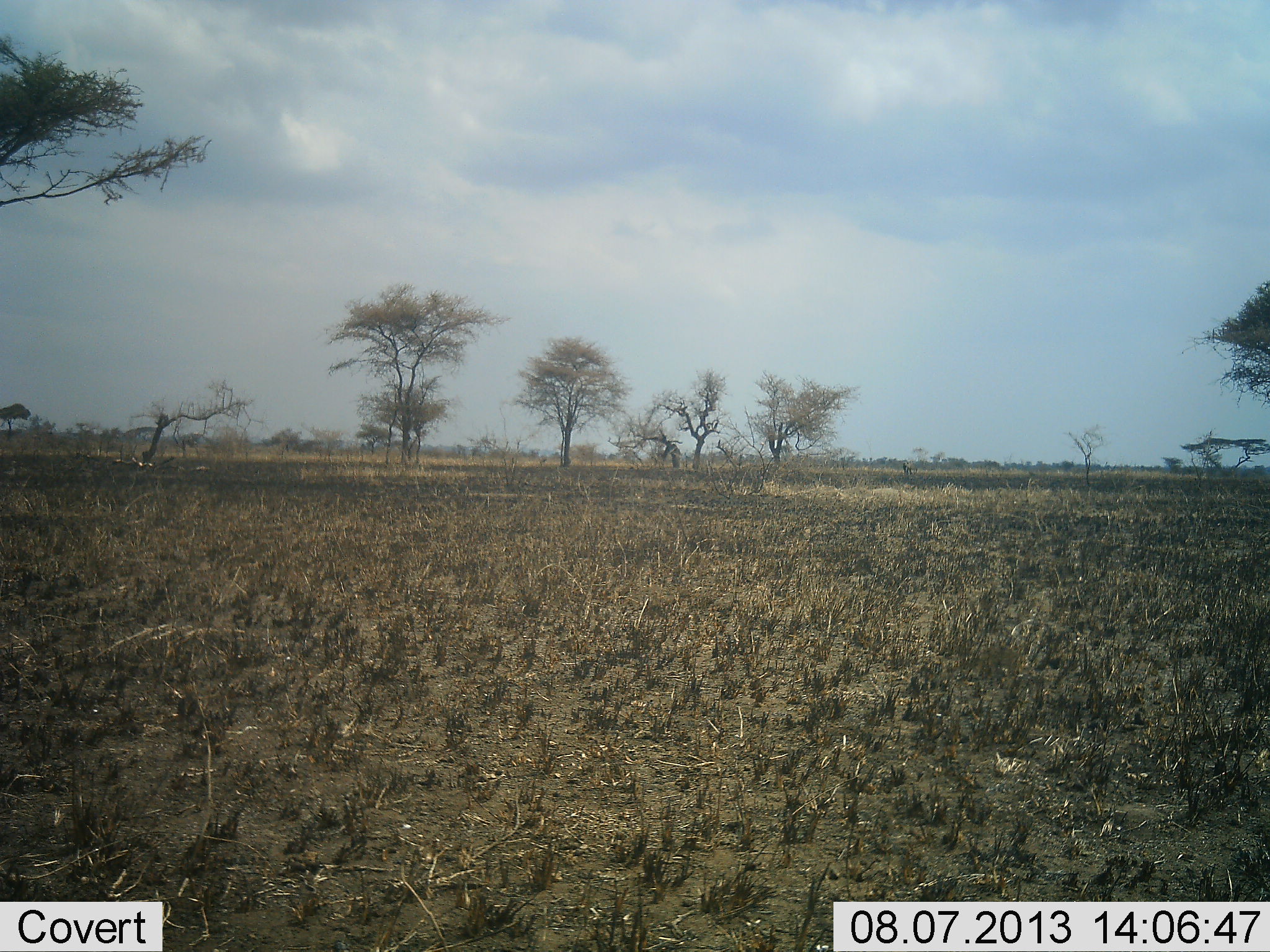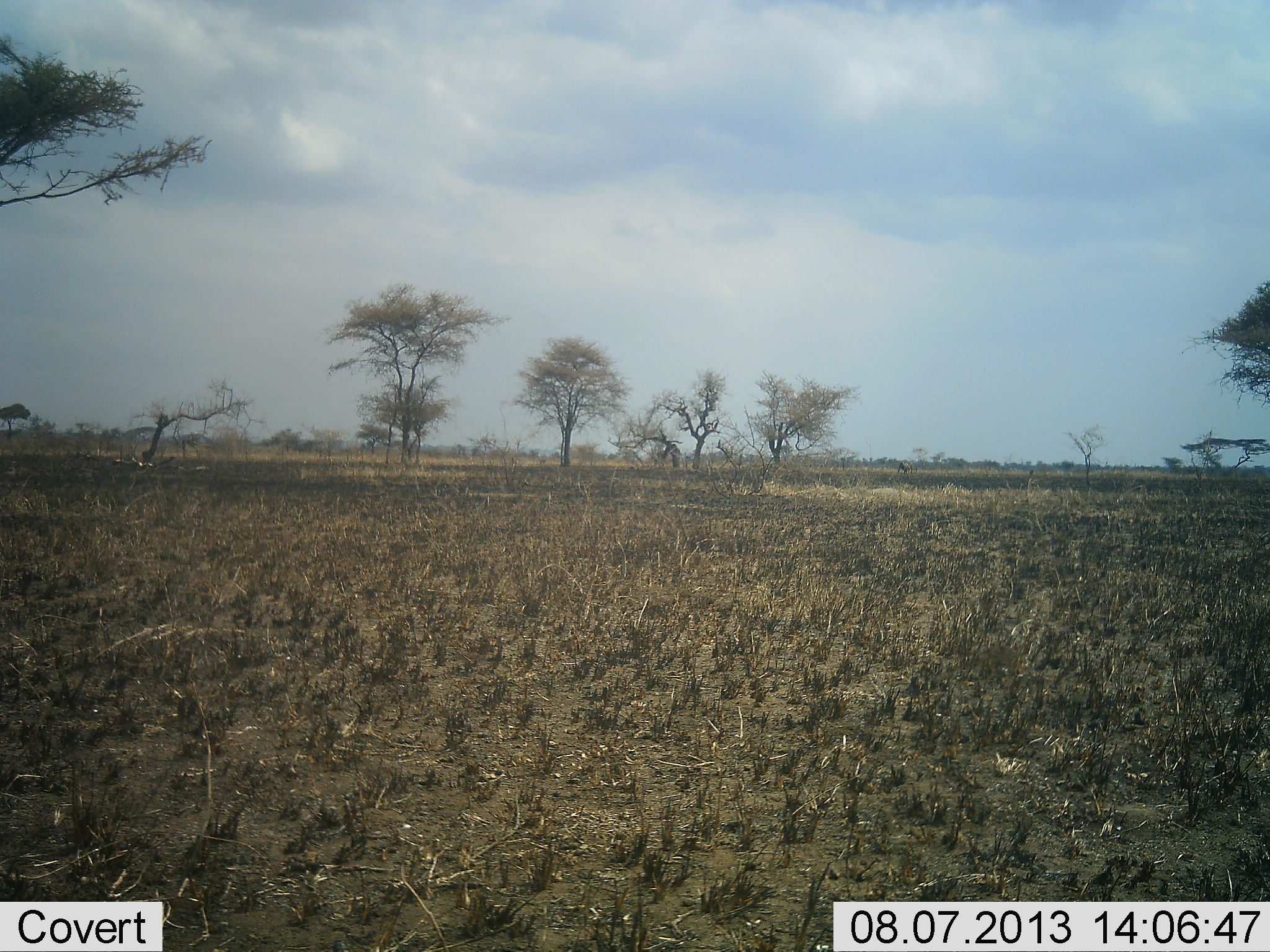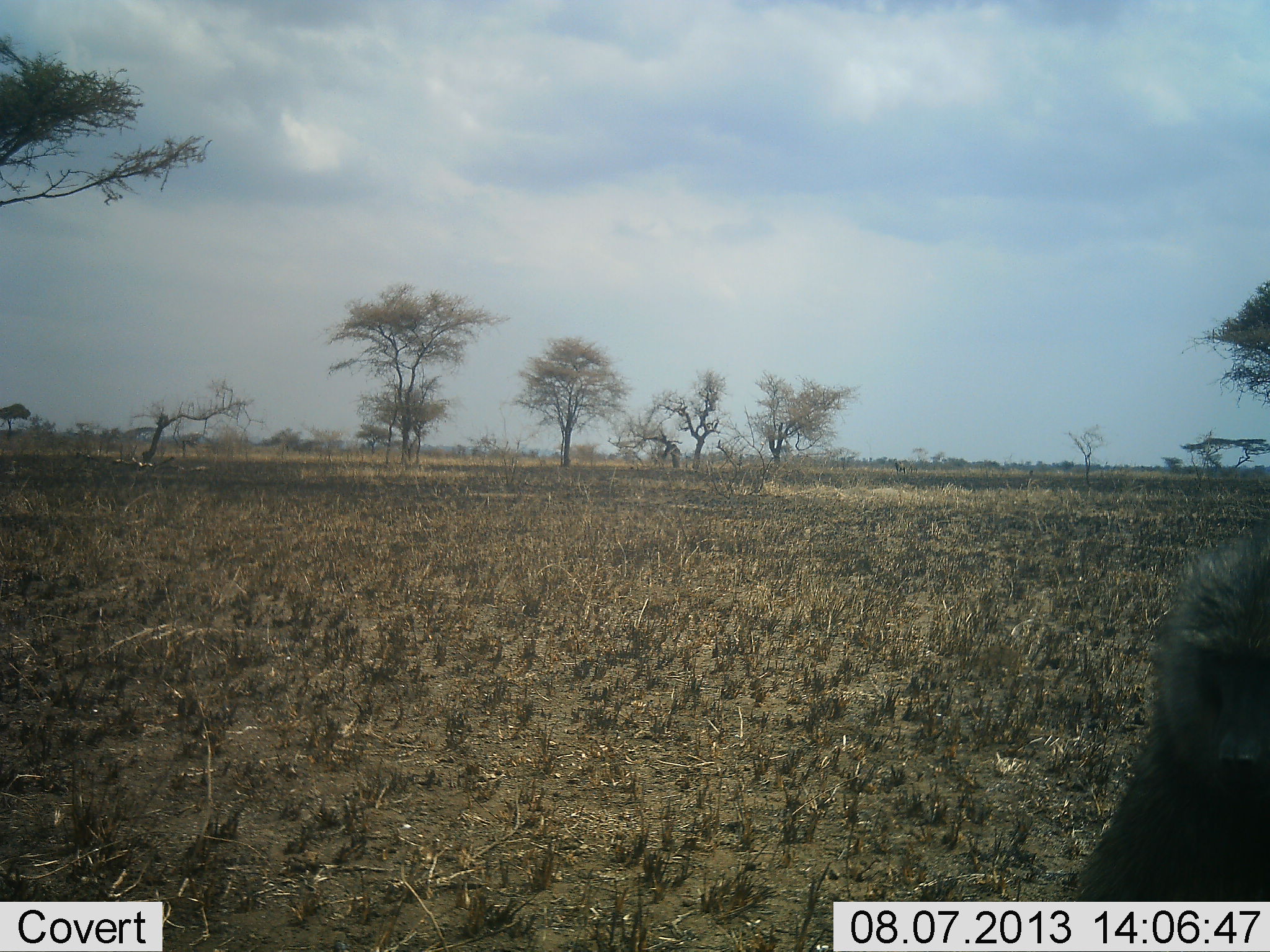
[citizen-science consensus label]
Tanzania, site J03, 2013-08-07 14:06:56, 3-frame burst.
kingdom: Animalia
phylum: Chordata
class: Mammalia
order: Primates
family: Cercopithecidae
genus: Papio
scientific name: Papio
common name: baboon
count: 1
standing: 43%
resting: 29%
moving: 57%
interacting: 0%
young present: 0%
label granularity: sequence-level